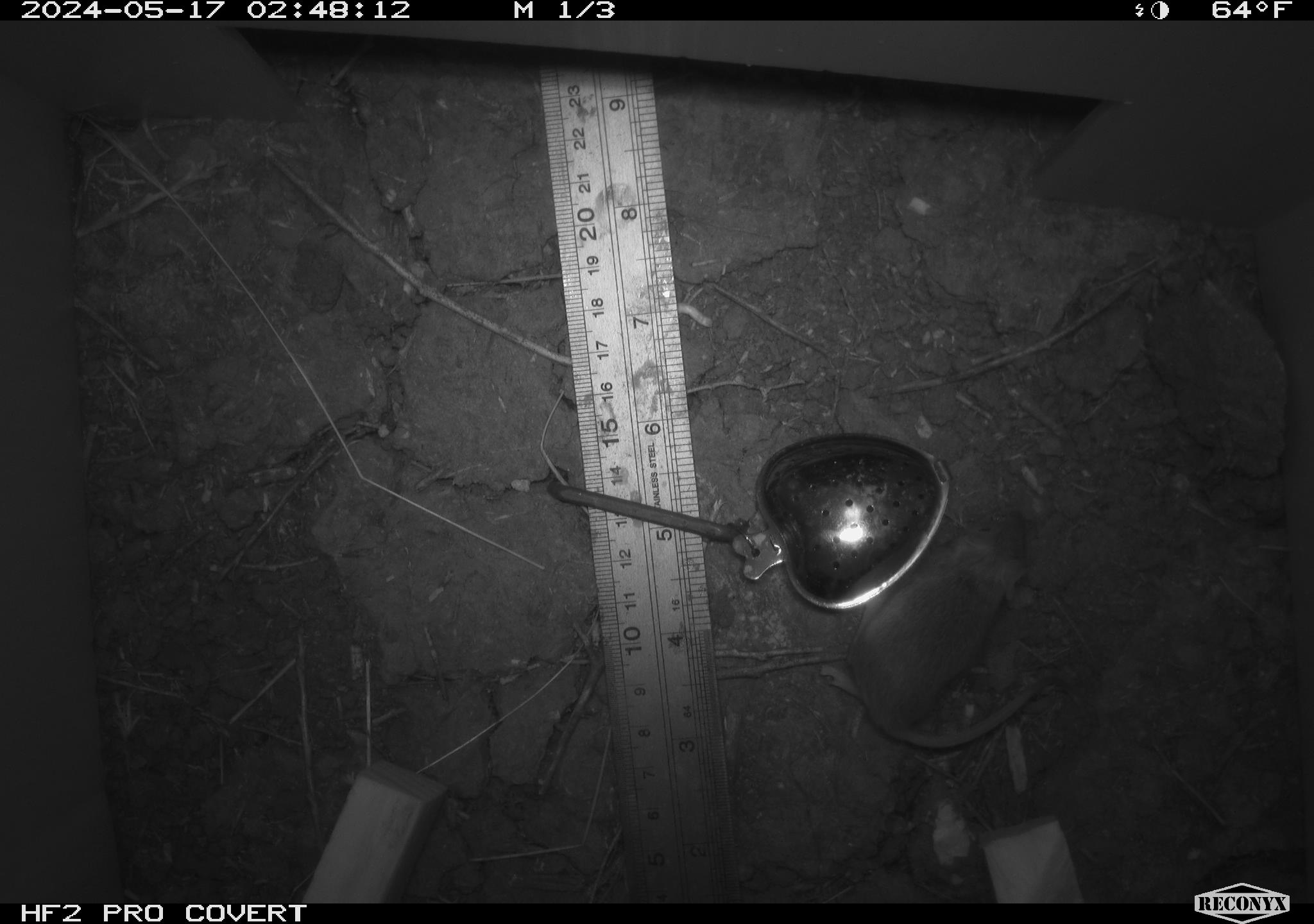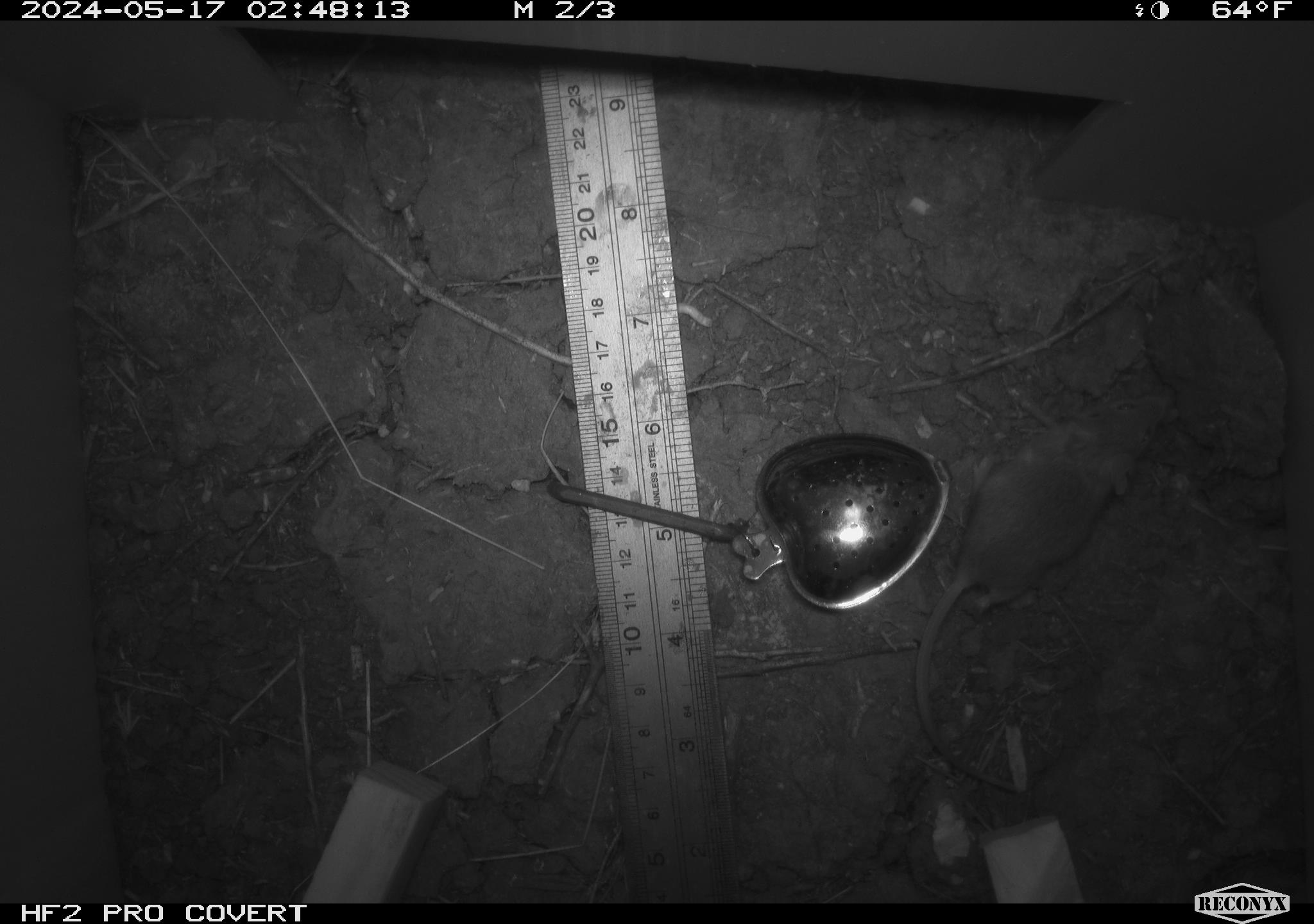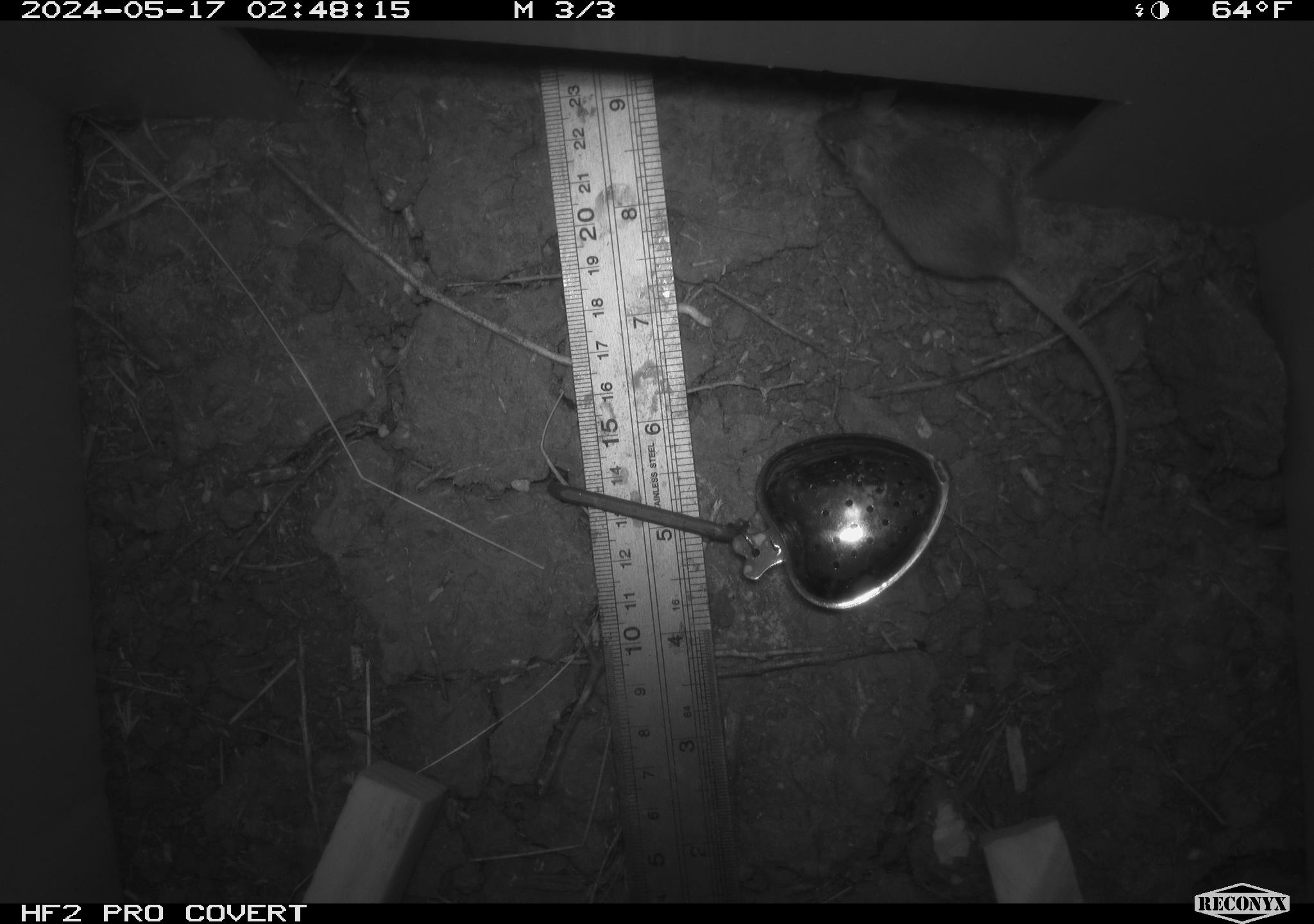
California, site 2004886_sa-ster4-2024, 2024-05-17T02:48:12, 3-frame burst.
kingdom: Animalia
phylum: Chordata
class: Mammalia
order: Rodentia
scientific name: Rodentia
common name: mouse species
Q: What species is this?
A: Mouse species (Rodentia).